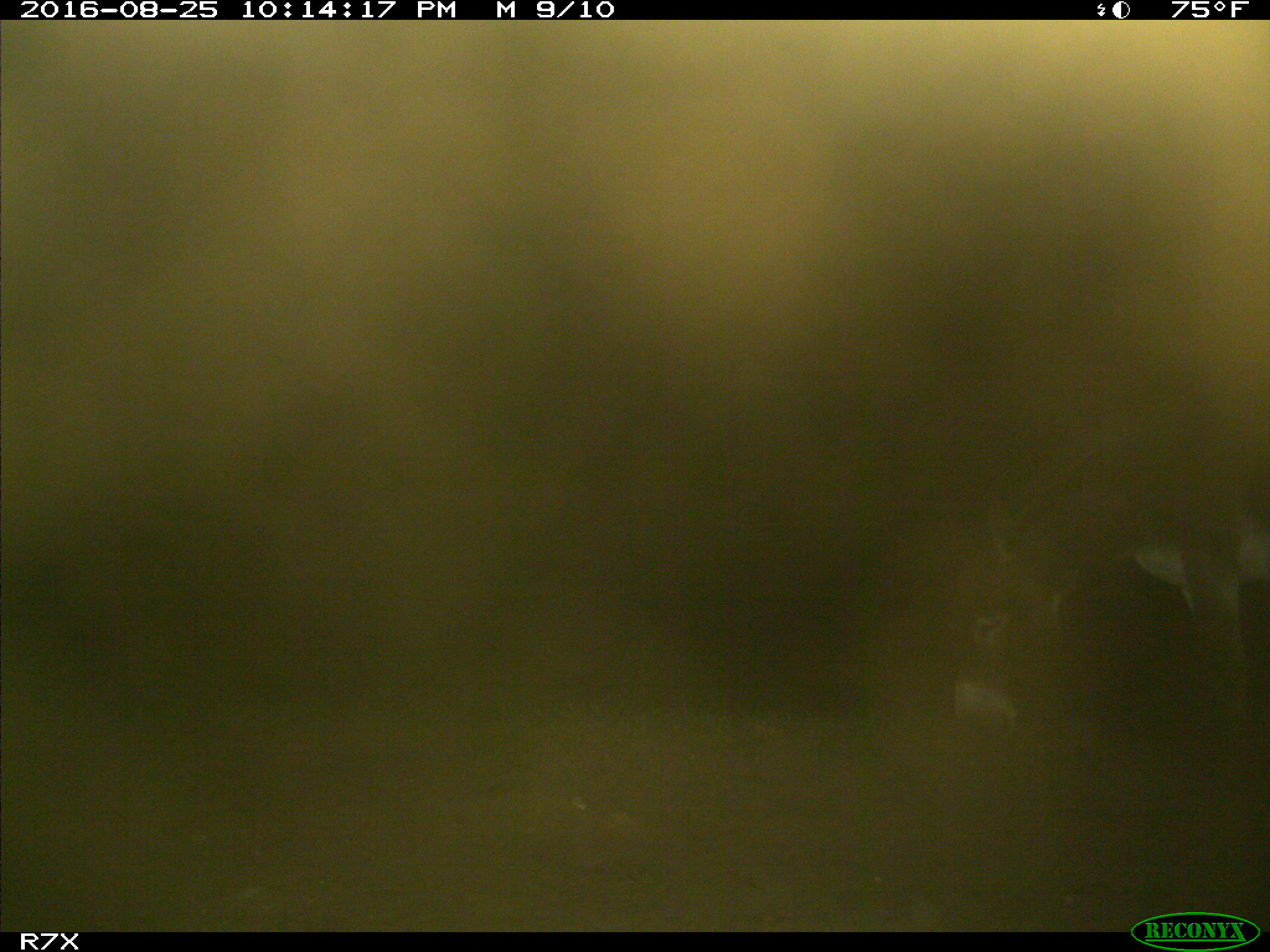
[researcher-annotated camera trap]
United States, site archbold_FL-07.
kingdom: Animalia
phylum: Chordata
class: Mammalia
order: Perissodactyla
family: Equidae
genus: Equus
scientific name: Equus africanus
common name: african wild ass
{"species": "Equus africanus (african wild ass)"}